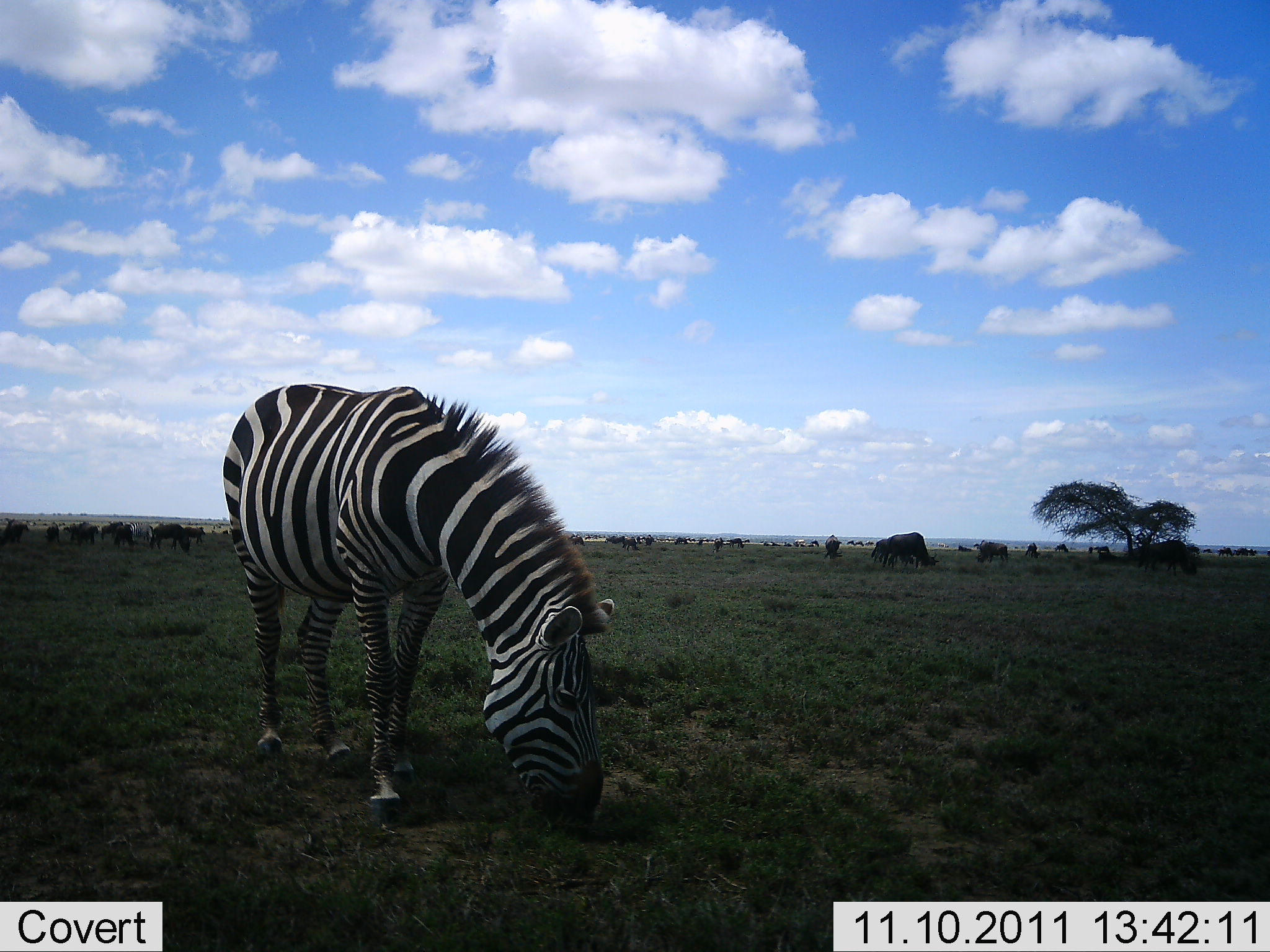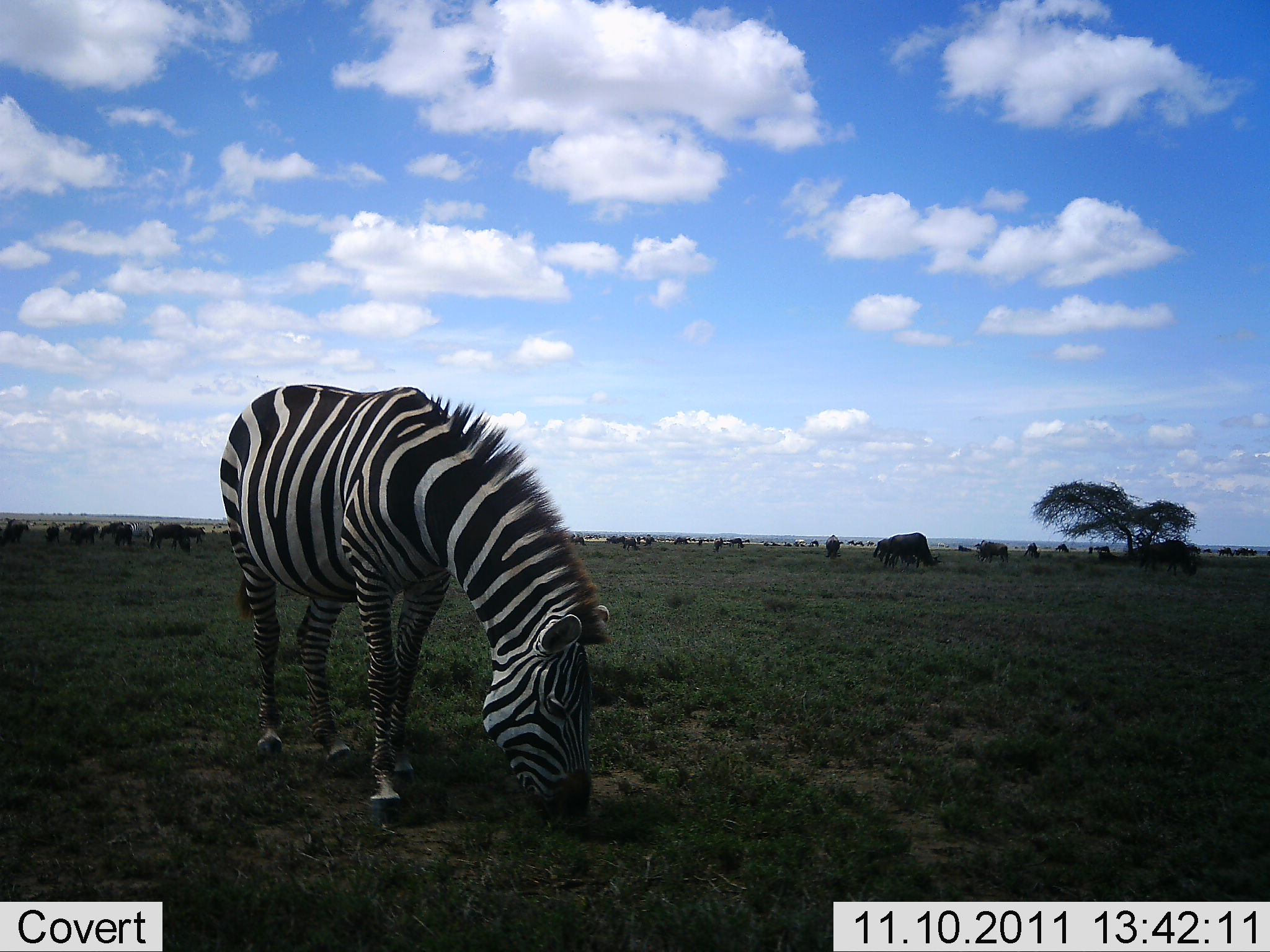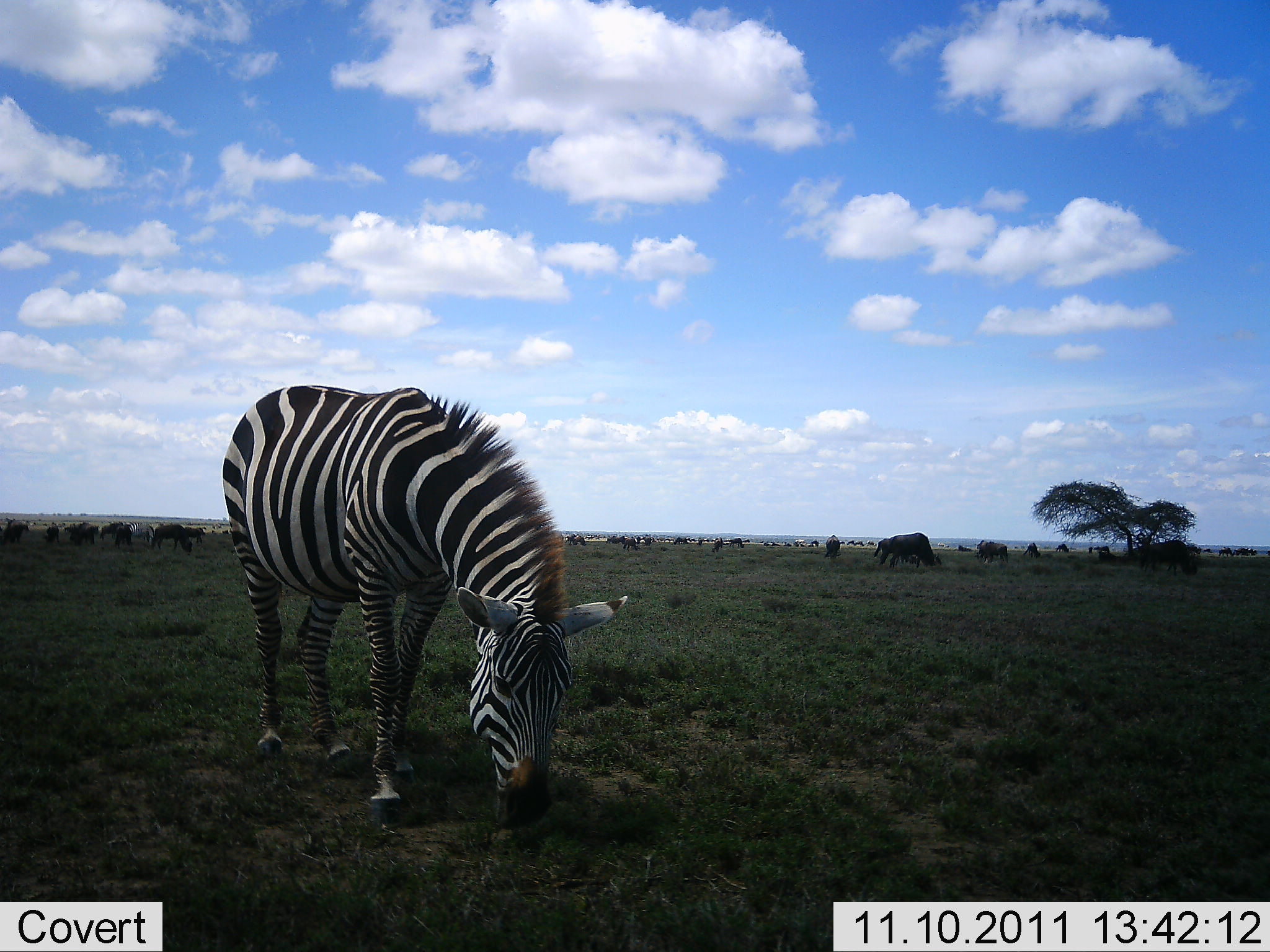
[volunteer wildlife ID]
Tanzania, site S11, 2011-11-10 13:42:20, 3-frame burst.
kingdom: Animalia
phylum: Chordata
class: Mammalia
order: Artiodactyla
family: Bovidae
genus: Connochaetes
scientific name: Connochaetes taurinus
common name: blue wildebeest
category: wildebeest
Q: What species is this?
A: Wildebeest (blue wildebeest) (Connochaetes taurinus).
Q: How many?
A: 51+.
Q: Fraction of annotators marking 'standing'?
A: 30%.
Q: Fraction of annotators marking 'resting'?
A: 0%.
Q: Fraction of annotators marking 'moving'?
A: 30%.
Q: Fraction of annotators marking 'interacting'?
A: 10%.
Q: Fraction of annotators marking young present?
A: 0%.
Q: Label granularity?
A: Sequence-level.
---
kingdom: Animalia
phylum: Chordata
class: Mammalia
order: Perissodactyla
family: Equidae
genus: Equus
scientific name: Equus quagga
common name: plains zebra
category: zebra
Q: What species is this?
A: Zebra (plains zebra) (Equus quagga).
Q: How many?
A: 1.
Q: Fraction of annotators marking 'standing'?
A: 21%.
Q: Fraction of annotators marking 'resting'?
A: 0%.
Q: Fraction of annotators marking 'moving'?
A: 0%.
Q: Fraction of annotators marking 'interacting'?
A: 0%.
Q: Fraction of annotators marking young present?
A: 0%.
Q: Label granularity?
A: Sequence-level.